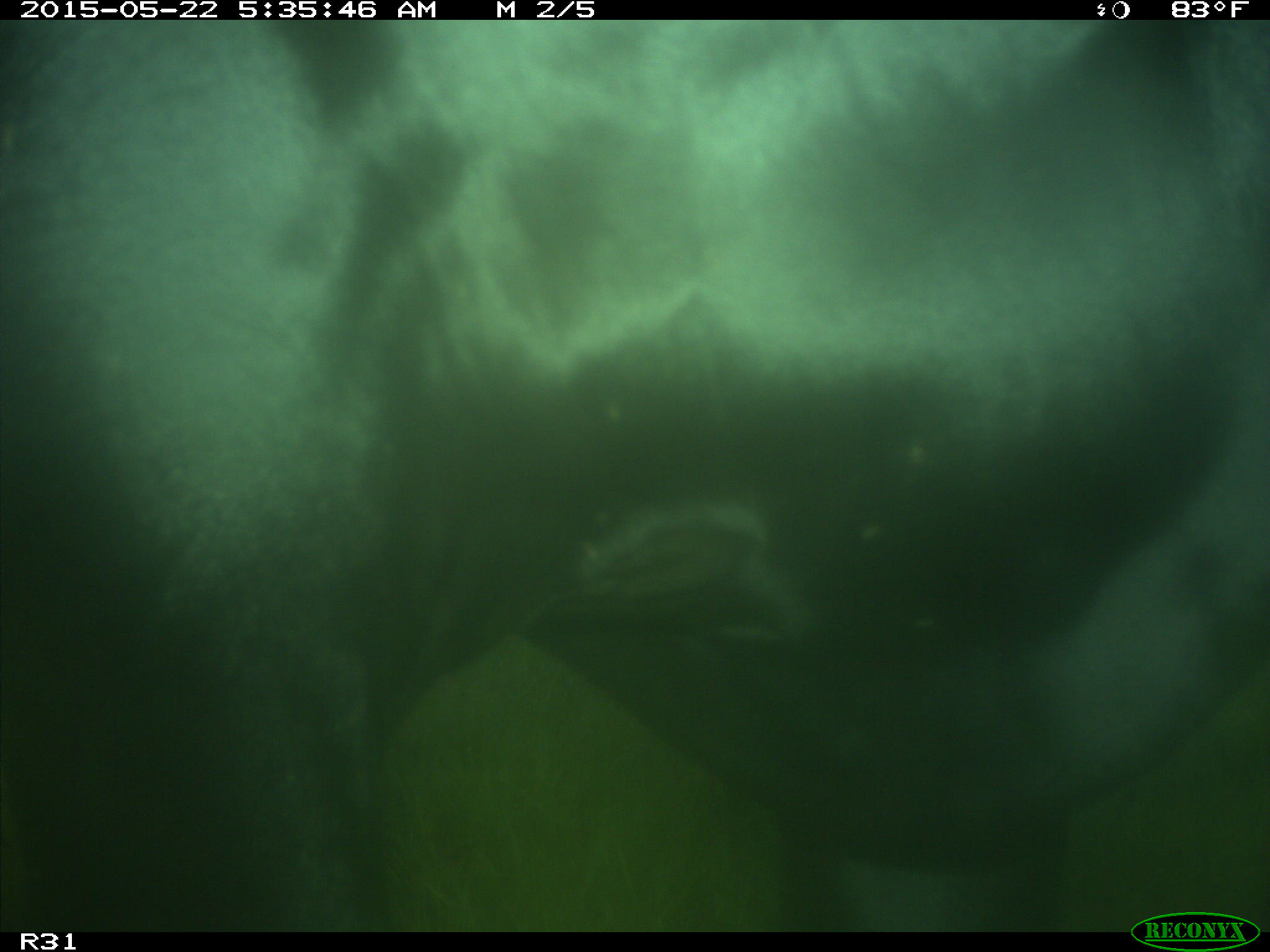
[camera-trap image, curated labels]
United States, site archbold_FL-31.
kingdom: Animalia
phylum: Chordata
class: Mammalia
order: Artiodactyla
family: Bovidae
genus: Bos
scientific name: Bos taurus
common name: domestic cow